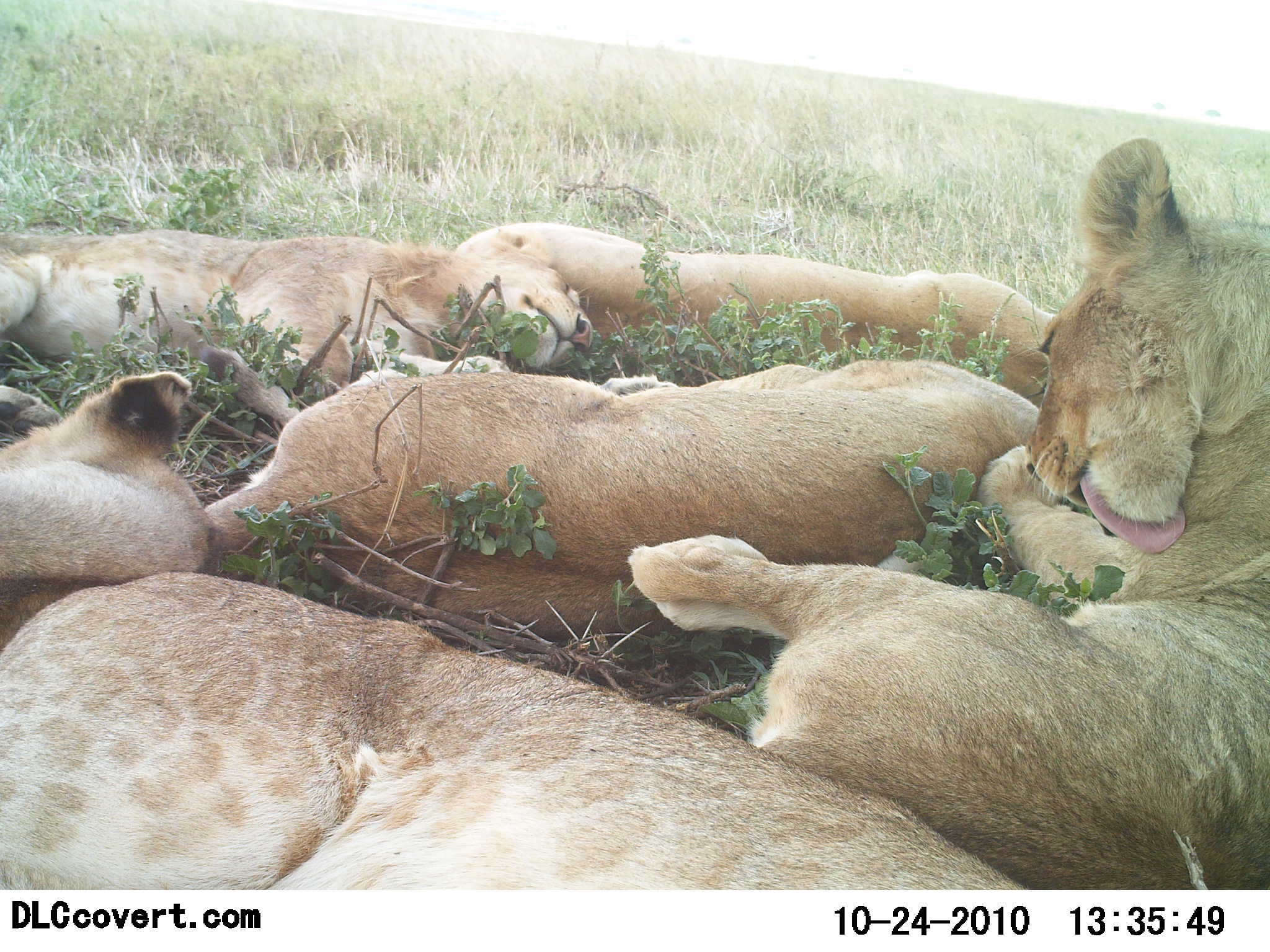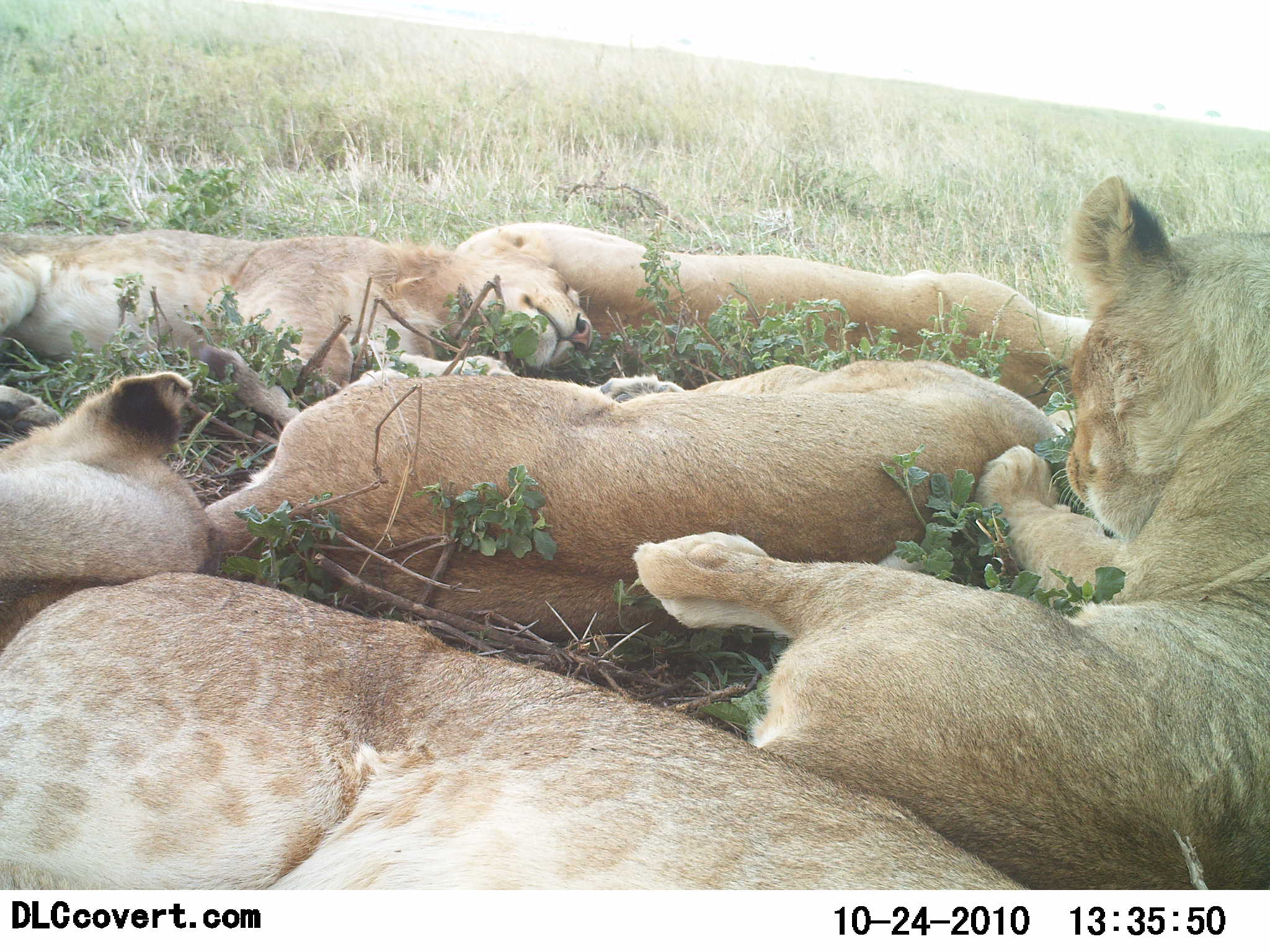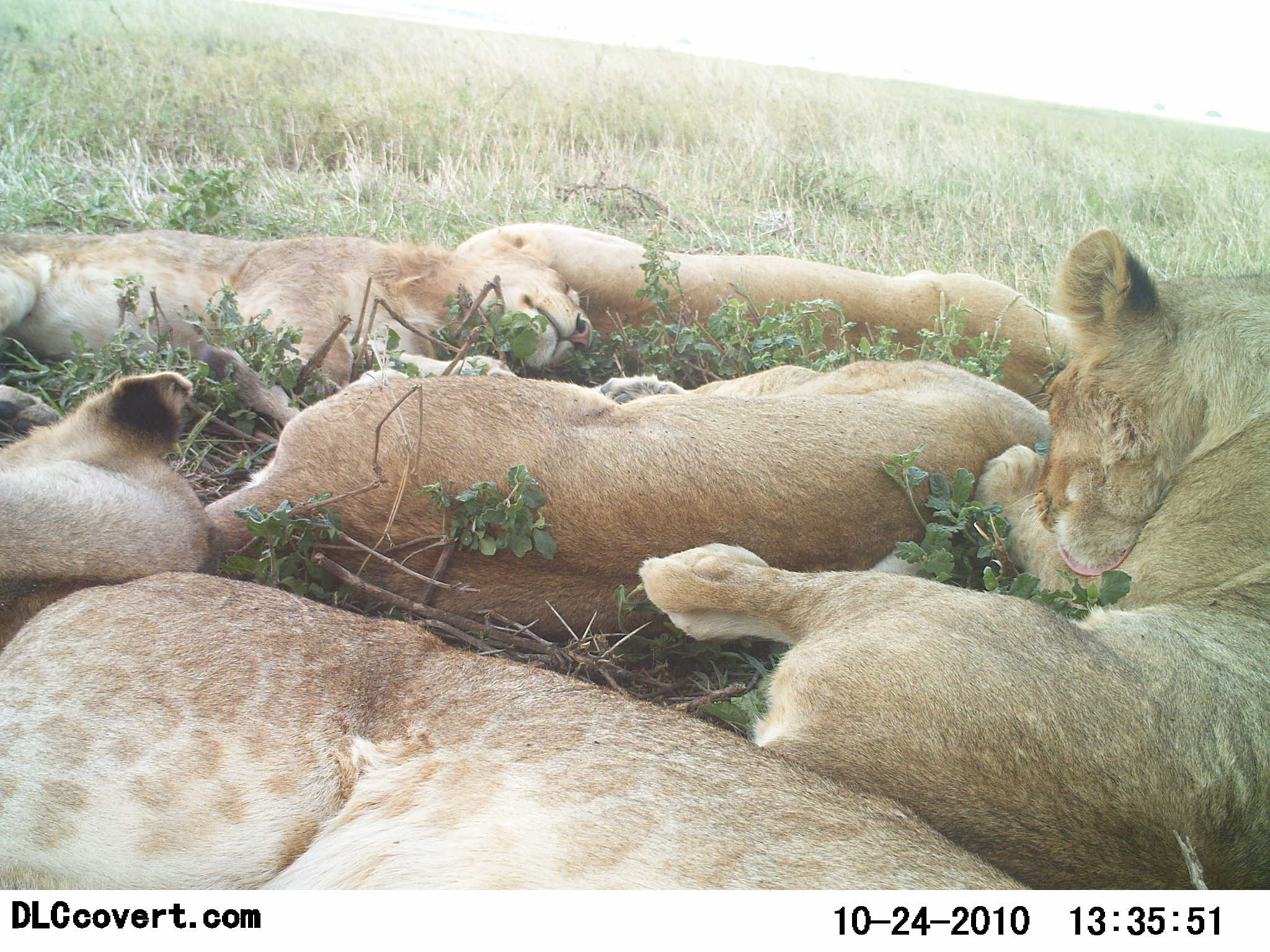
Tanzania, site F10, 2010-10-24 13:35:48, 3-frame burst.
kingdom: Animalia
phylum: Chordata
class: Mammalia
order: Carnivora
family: Felidae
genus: Panthera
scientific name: Panthera leo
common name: lion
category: lionfemale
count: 5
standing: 0%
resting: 100%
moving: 0%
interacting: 0%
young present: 21%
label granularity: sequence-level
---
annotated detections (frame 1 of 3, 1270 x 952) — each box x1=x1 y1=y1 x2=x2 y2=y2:
animal: x1=626 y1=136 x2=1270 y2=891; x1=0 y1=570 x2=1055 y2=891; x1=192 y1=343 x2=1079 y2=637; x1=451 y1=221 x2=1083 y2=413; x1=0 y1=229 x2=595 y2=405; x1=0 y1=369 x2=224 y2=648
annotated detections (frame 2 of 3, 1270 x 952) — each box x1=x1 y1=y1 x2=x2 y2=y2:
animal: x1=631 y1=174 x2=1270 y2=889; x1=0 y1=570 x2=1034 y2=887; x1=186 y1=336 x2=1071 y2=644; x1=0 y1=227 x2=595 y2=437; x1=452 y1=220 x2=1117 y2=405; x1=0 y1=369 x2=219 y2=650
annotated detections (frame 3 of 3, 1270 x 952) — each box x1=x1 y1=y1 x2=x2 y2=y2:
animal: x1=638 y1=224 x2=1270 y2=892; x1=0 y1=567 x2=1055 y2=893; x1=184 y1=340 x2=1097 y2=643; x1=0 y1=228 x2=595 y2=446; x1=453 y1=224 x2=1112 y2=415; x1=0 y1=370 x2=219 y2=650